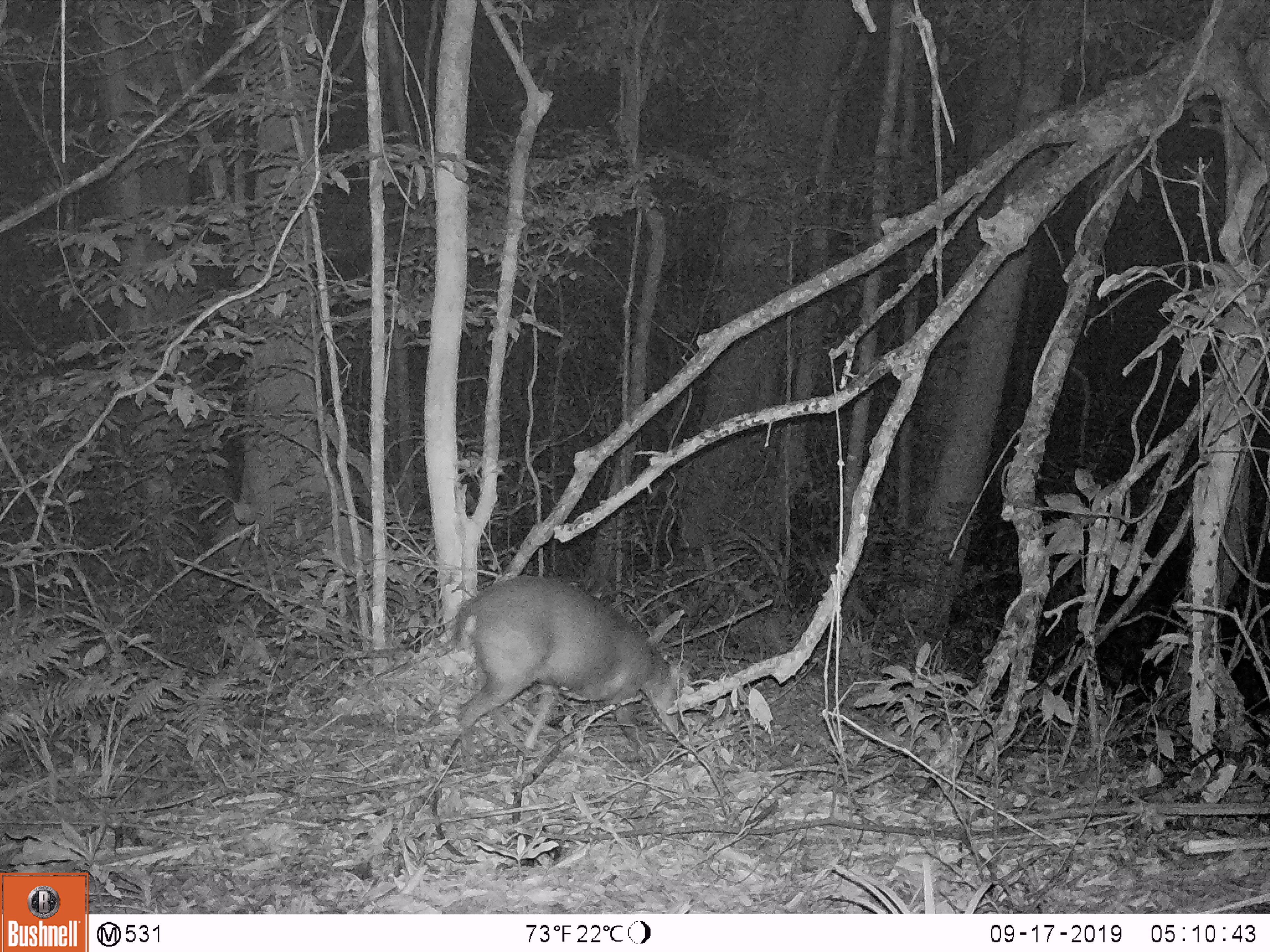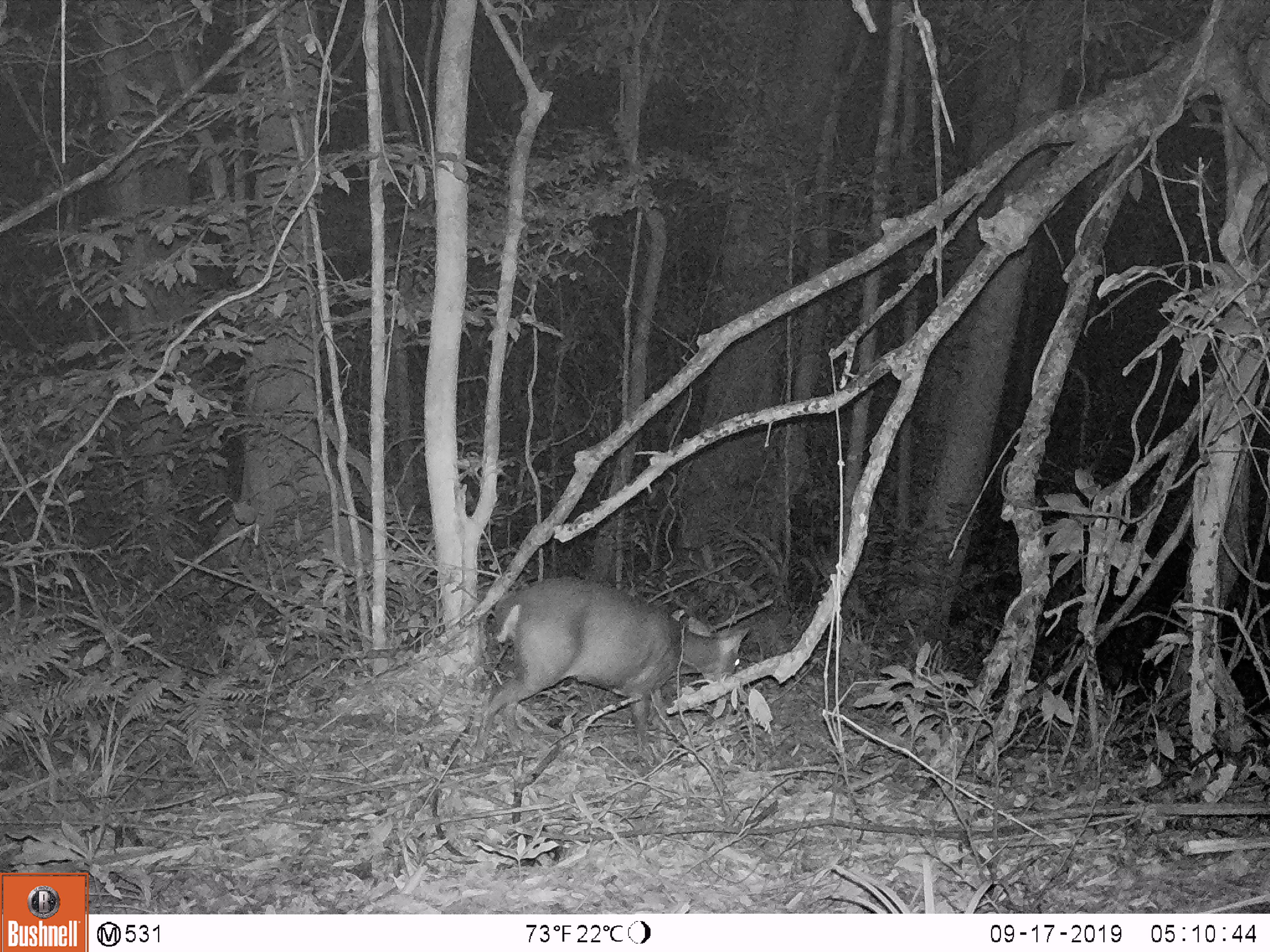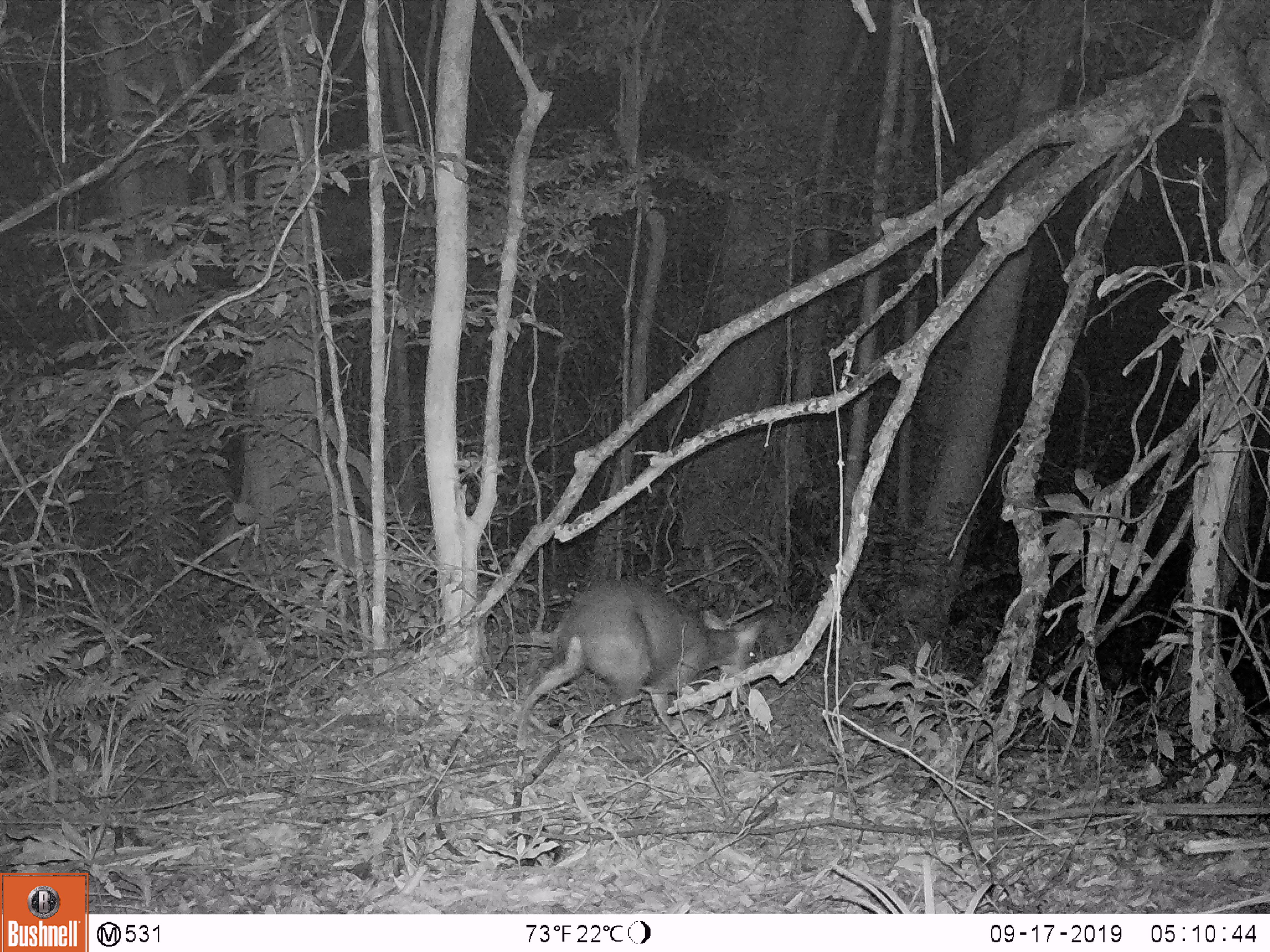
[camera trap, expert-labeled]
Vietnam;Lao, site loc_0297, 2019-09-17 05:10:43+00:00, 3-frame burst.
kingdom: Animalia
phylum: Chordata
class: Mammalia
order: Artiodactyla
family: Cervidae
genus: Muntiacus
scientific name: Muntiacus rooseveltorum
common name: roosevelt's muntjac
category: roosevelts muntjac group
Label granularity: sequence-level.